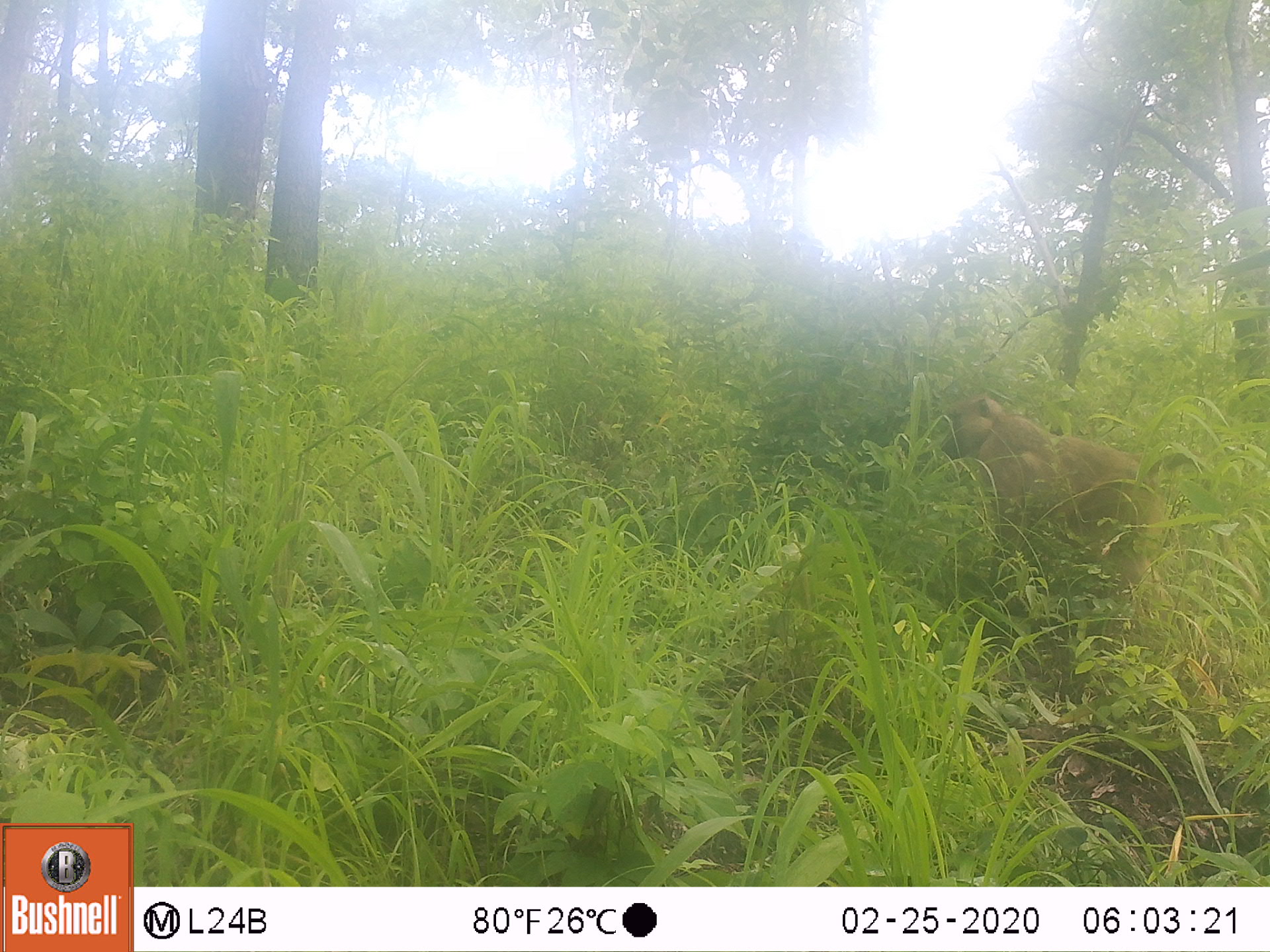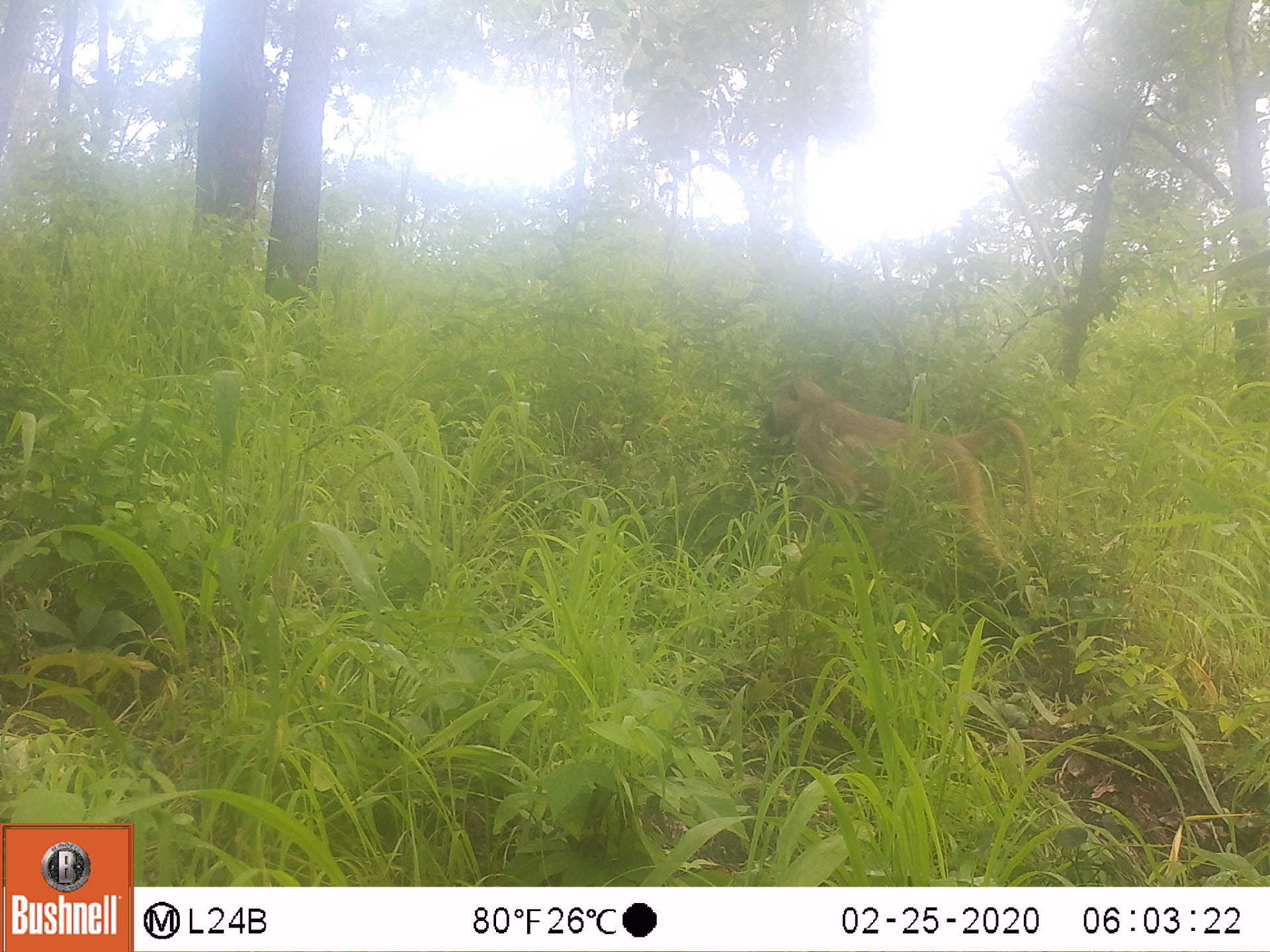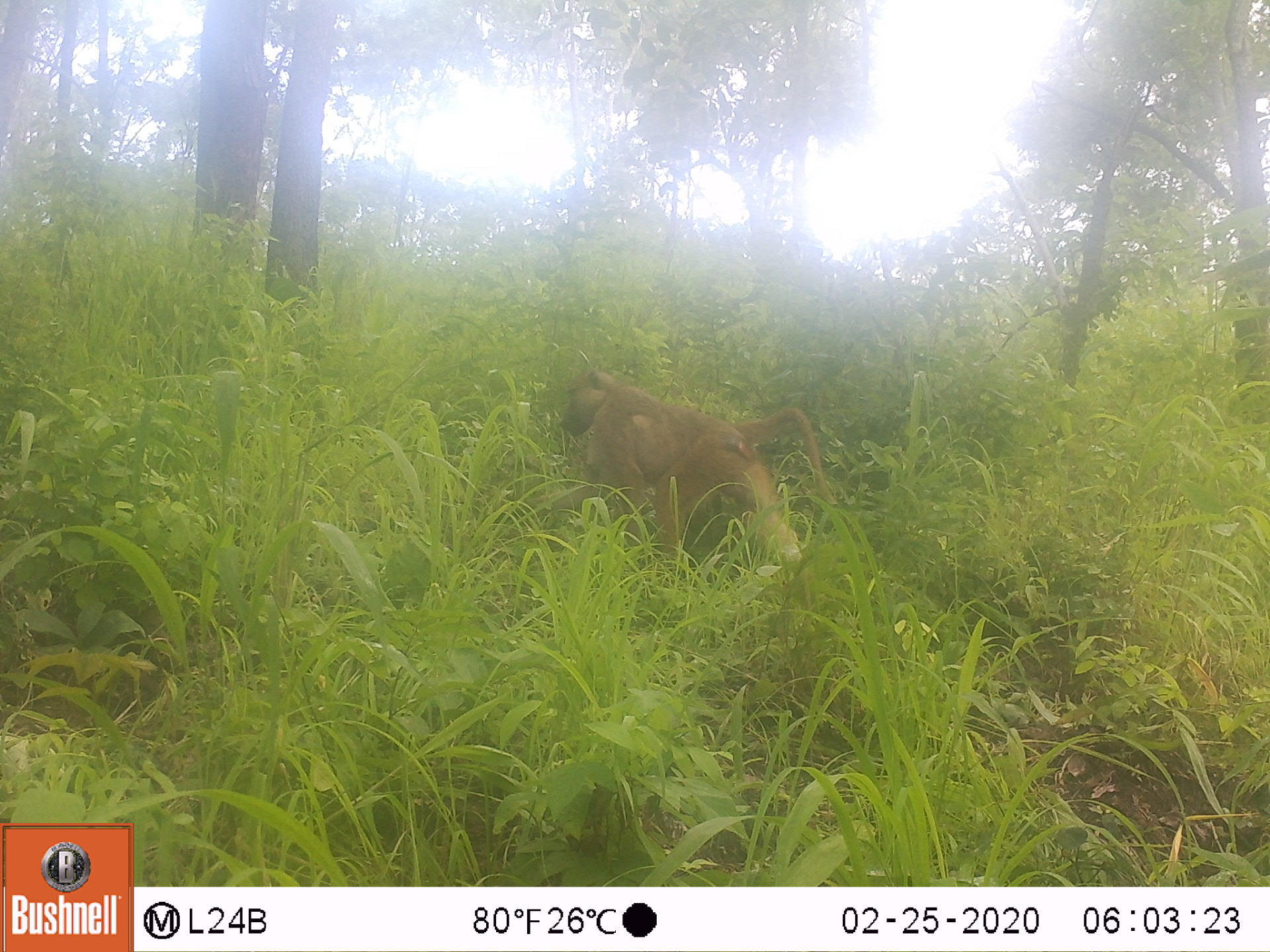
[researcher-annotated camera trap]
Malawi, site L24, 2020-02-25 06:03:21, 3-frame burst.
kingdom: Animalia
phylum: Chordata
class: Mammalia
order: Primates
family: Cercopithecidae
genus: Papio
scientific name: Papio cynocephalus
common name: yellow baboon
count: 1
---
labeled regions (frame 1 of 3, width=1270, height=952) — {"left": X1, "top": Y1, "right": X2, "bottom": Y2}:
yellow baboon: {"left": 939, "top": 394, "right": 1189, "bottom": 602}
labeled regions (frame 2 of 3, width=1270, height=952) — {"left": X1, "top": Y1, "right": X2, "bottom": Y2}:
yellow baboon: {"left": 757, "top": 377, "right": 1042, "bottom": 577}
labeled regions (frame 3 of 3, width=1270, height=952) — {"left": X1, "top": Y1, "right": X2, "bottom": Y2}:
yellow baboon: {"left": 558, "top": 368, "right": 821, "bottom": 579}